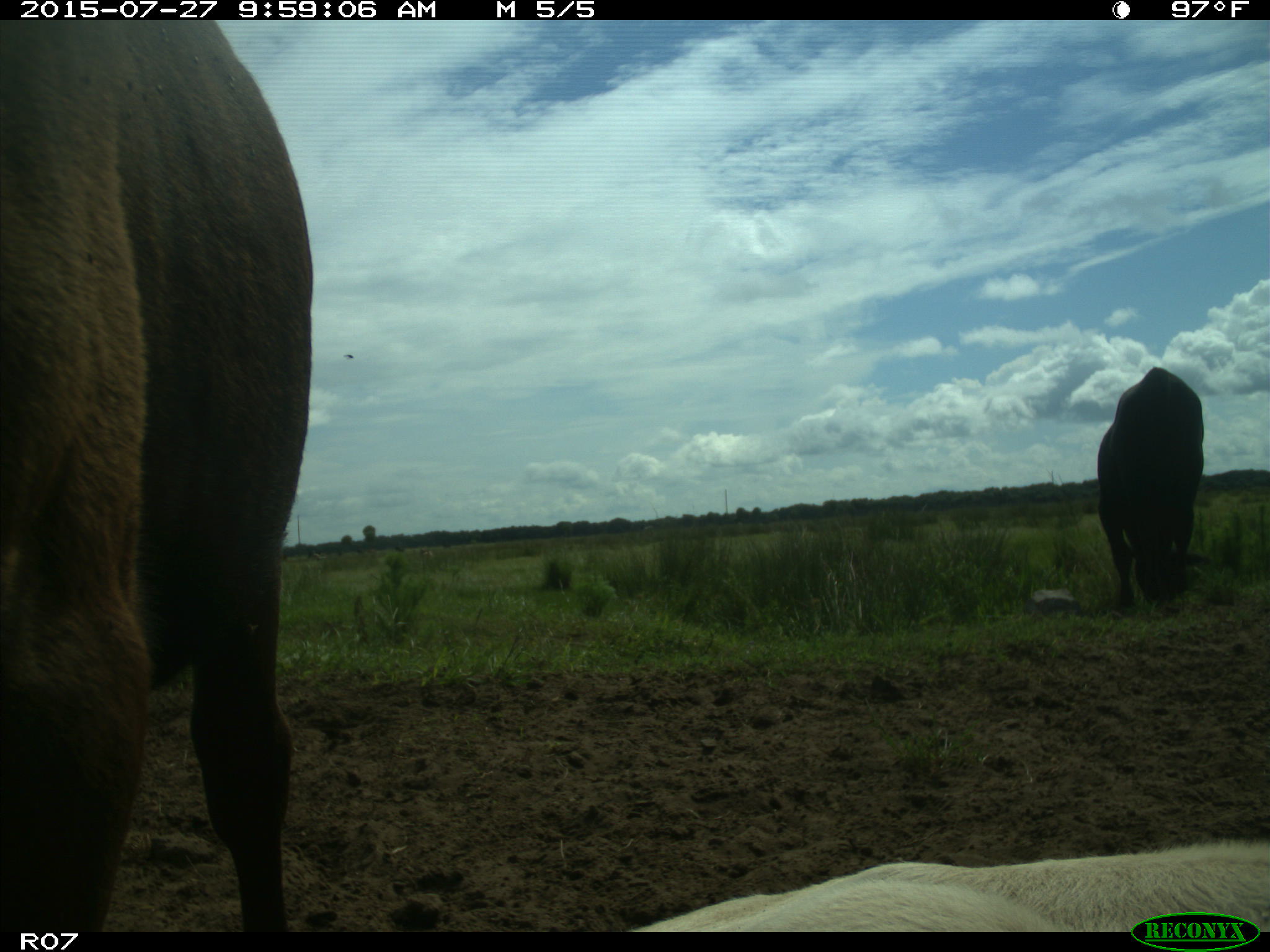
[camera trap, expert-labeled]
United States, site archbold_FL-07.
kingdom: Animalia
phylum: Chordata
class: Mammalia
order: Artiodactyla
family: Bovidae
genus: Bos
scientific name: Bos taurus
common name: domestic cow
Bos taurus (domestic cow).